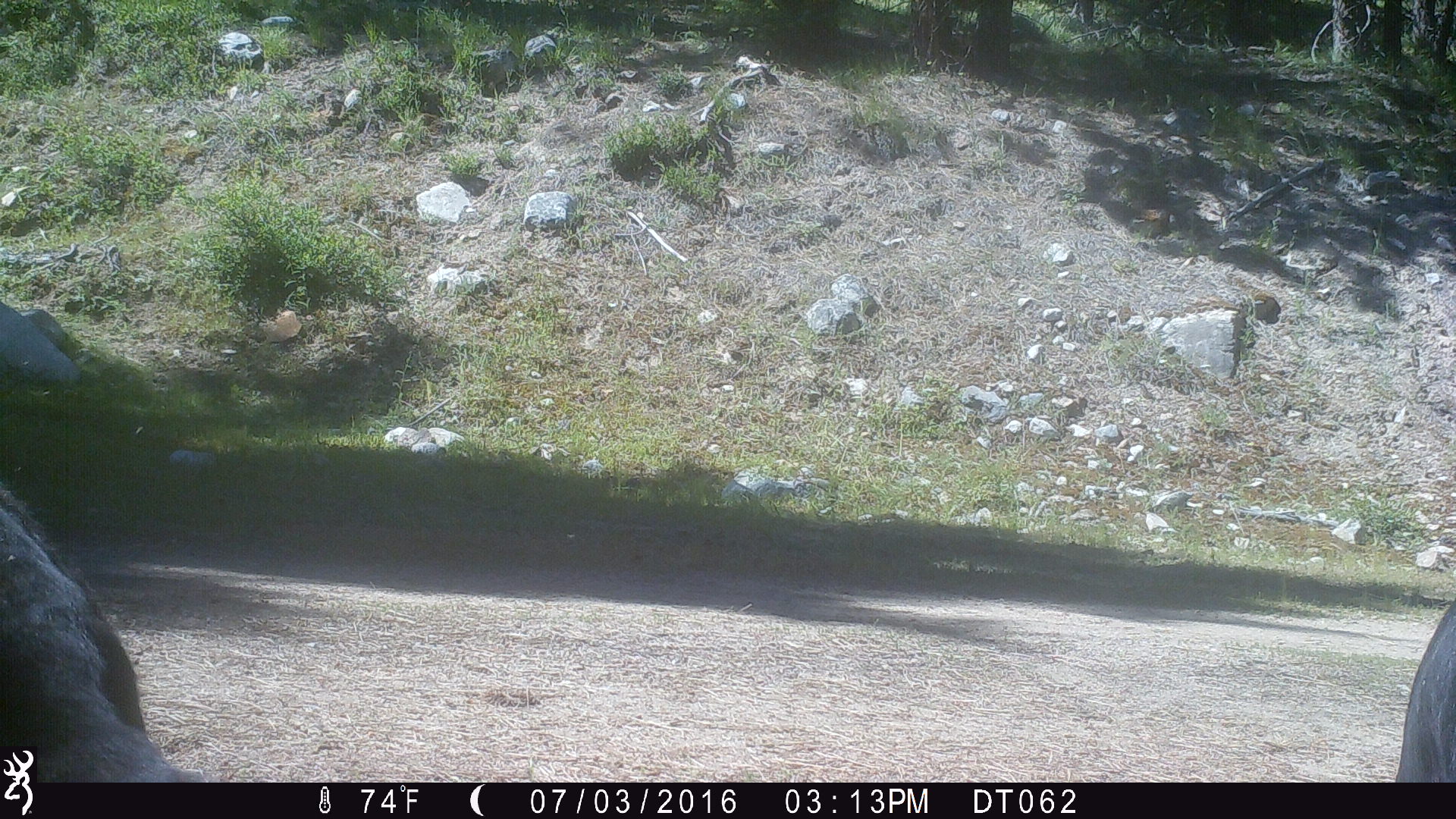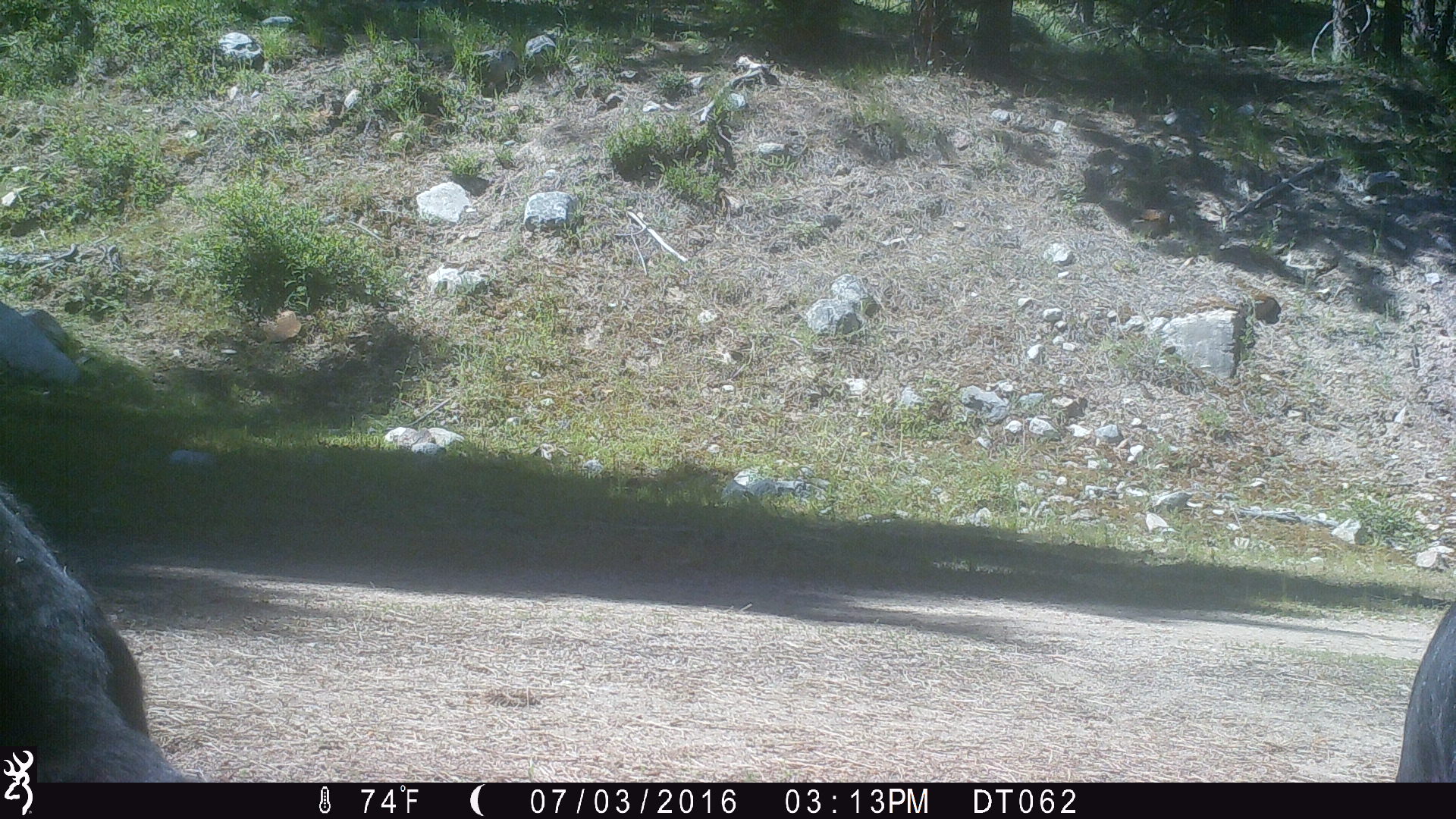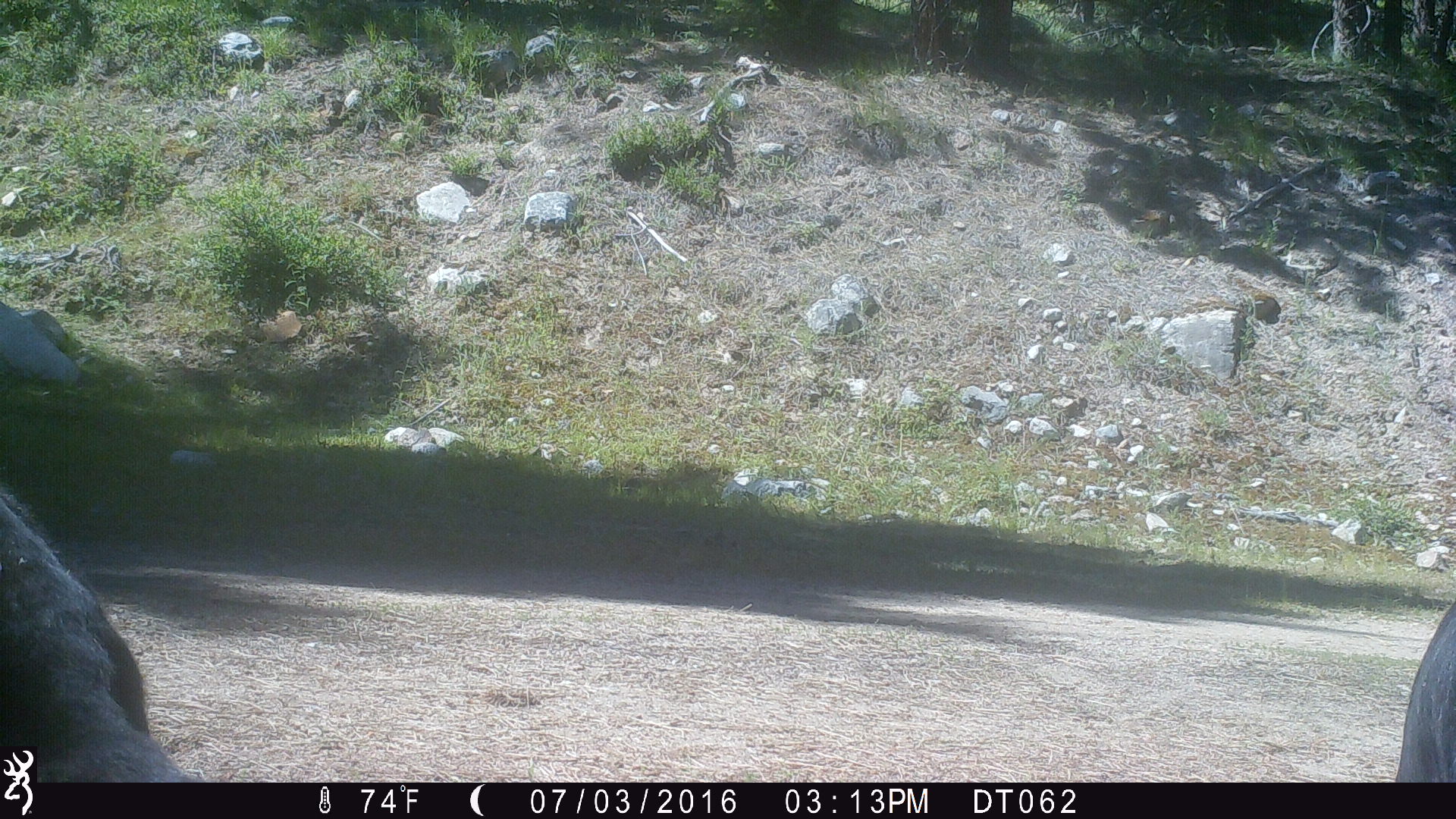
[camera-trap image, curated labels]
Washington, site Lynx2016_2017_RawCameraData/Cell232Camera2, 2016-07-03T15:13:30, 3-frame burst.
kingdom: Animalia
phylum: Chordata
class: Mammalia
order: Artiodactyla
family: Bovidae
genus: Bos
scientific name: Bos taurus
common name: domestic cattle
Domestic cattle (Bos taurus). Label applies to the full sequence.